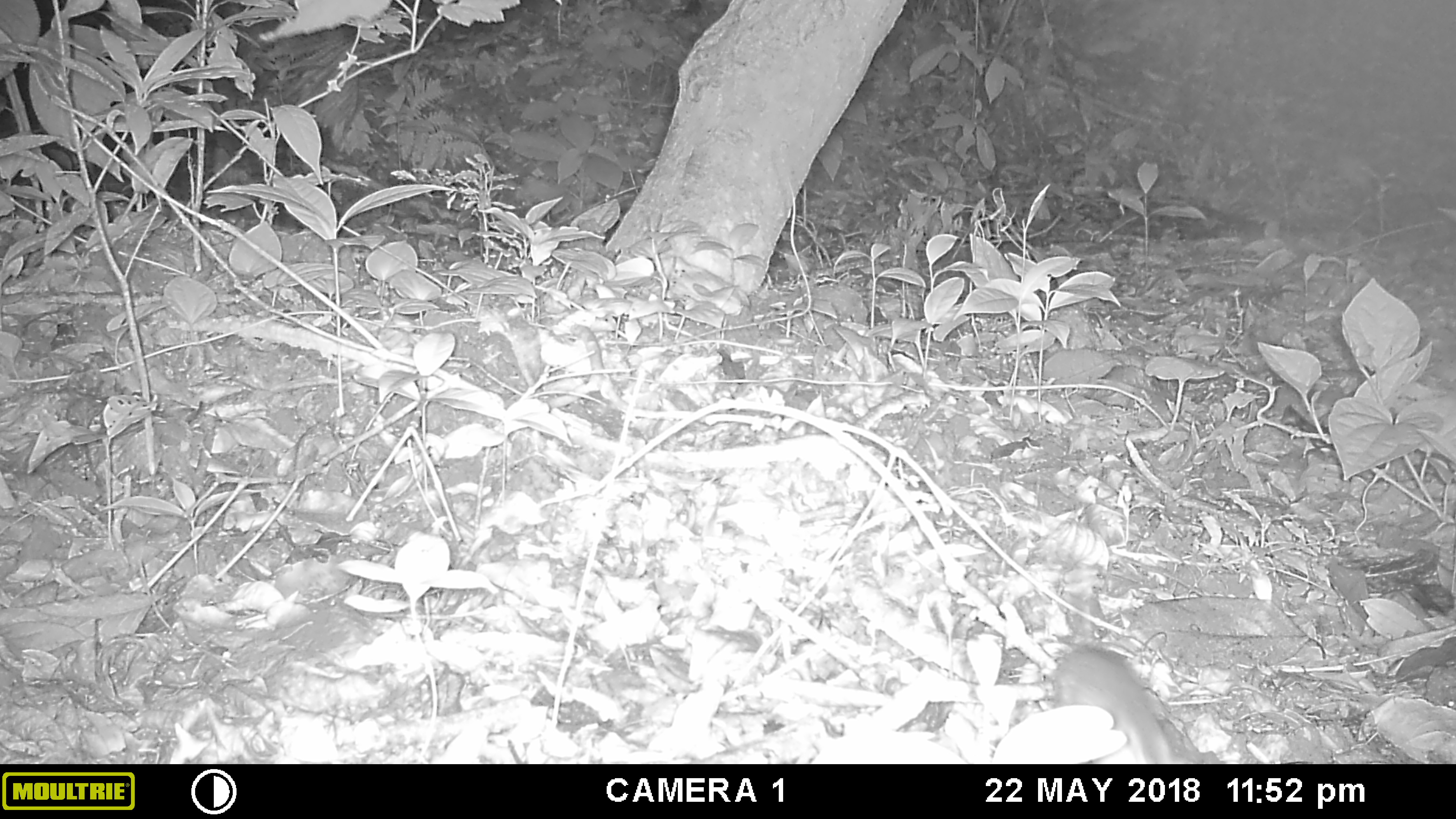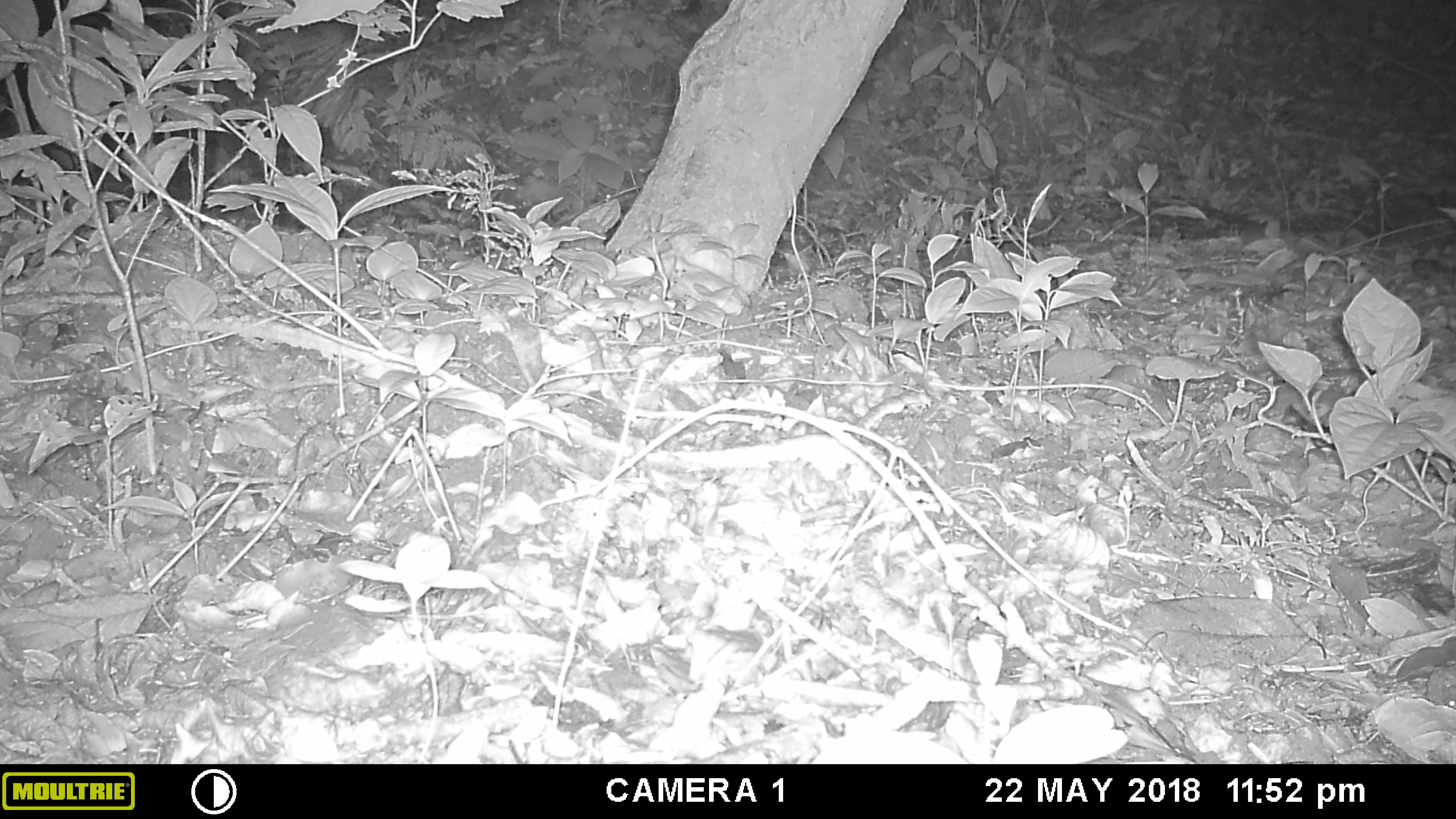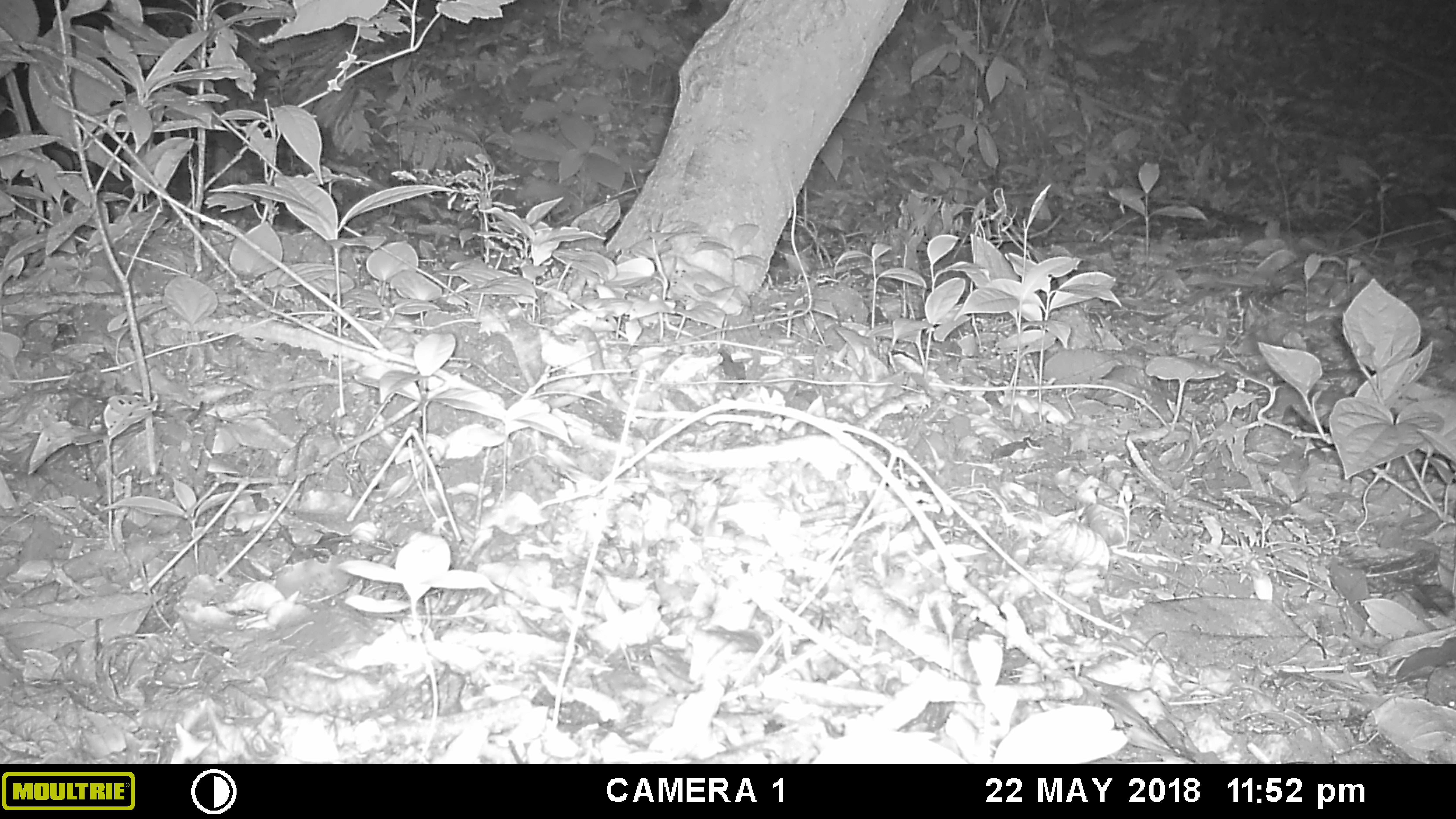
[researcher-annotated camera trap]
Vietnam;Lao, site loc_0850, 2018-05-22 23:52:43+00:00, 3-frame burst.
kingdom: Animalia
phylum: Chordata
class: Mammalia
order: Rodentia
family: Muridae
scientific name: Muridae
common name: old-world mice and rats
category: unidentified murid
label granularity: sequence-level